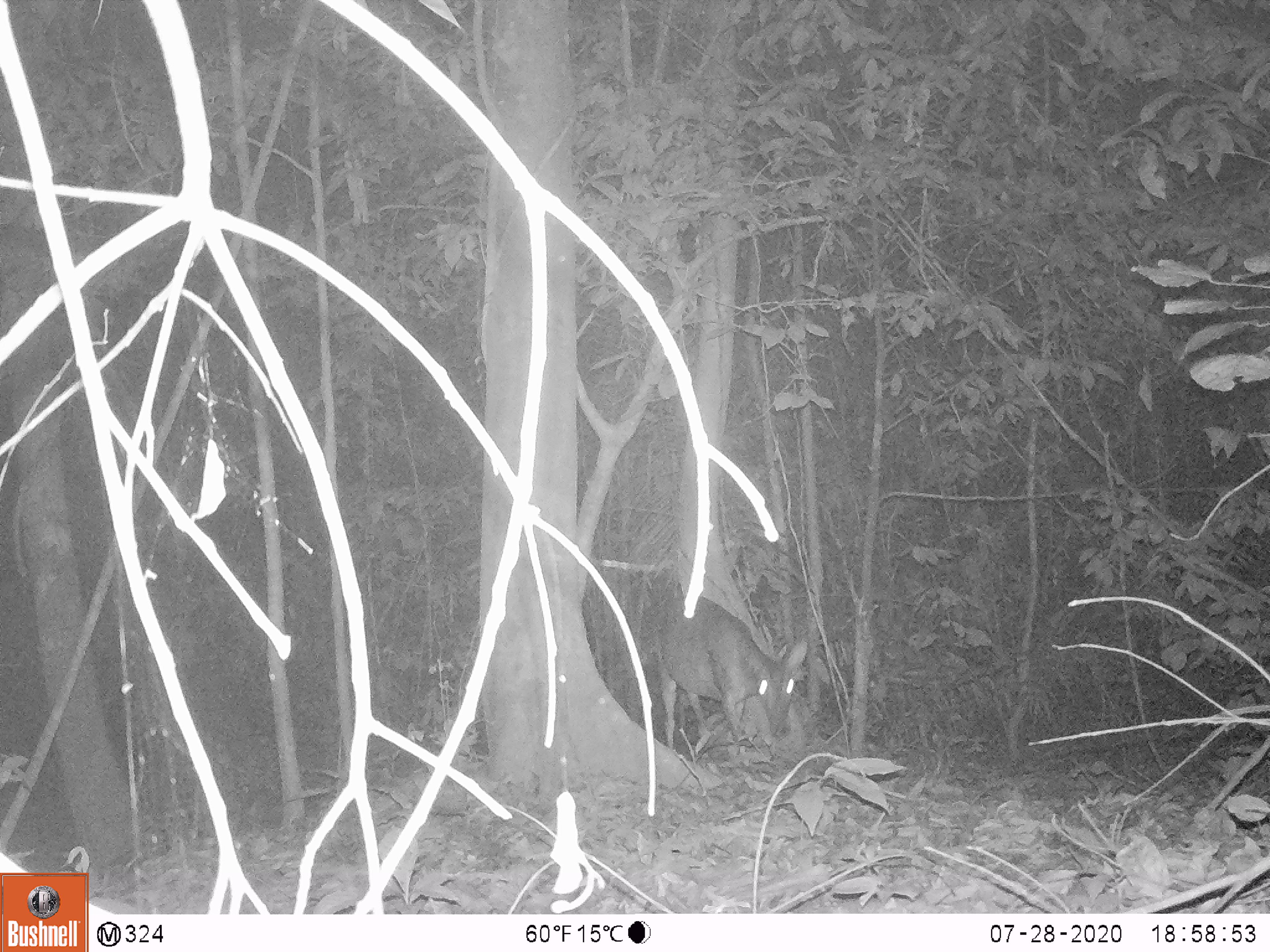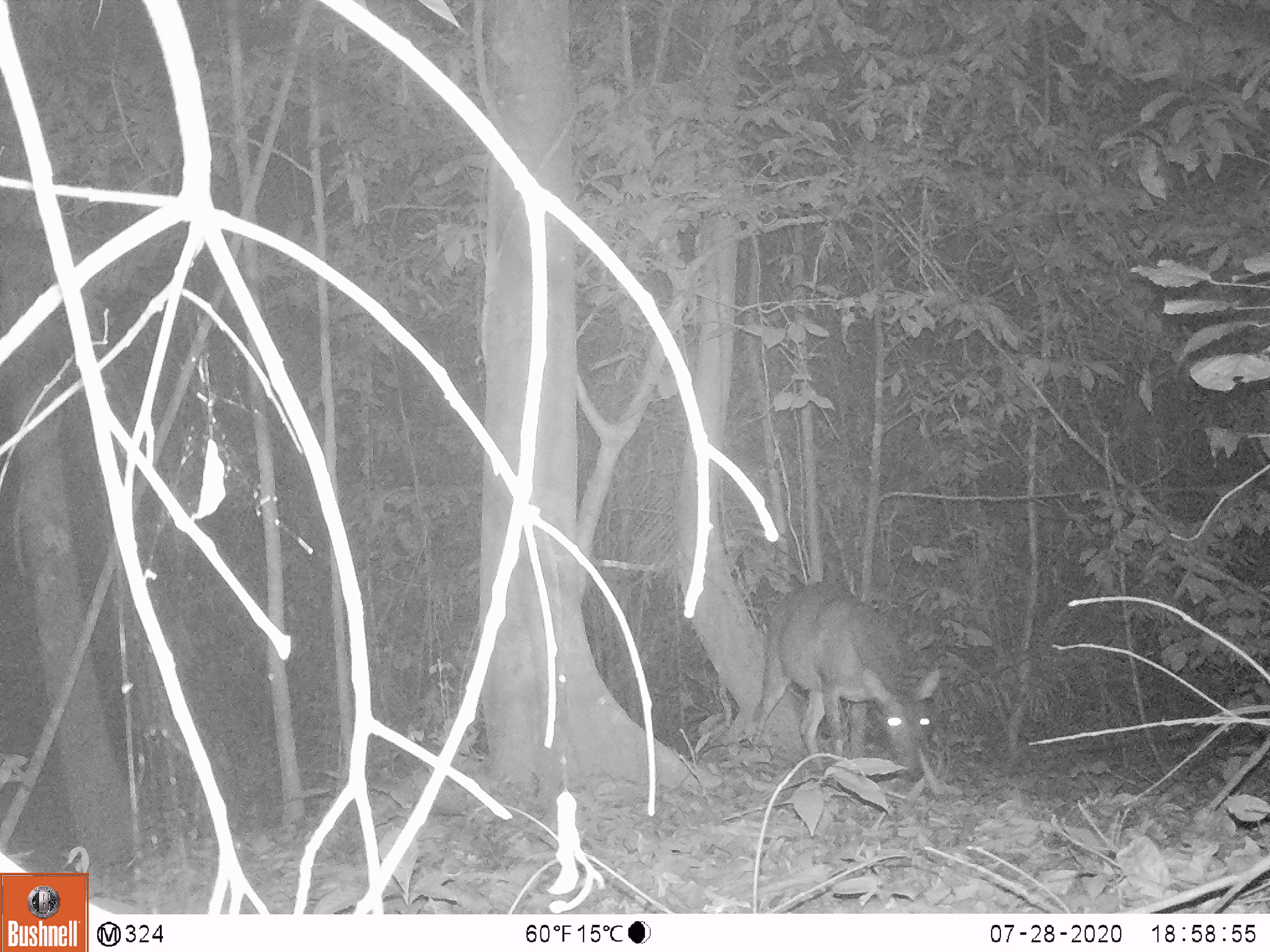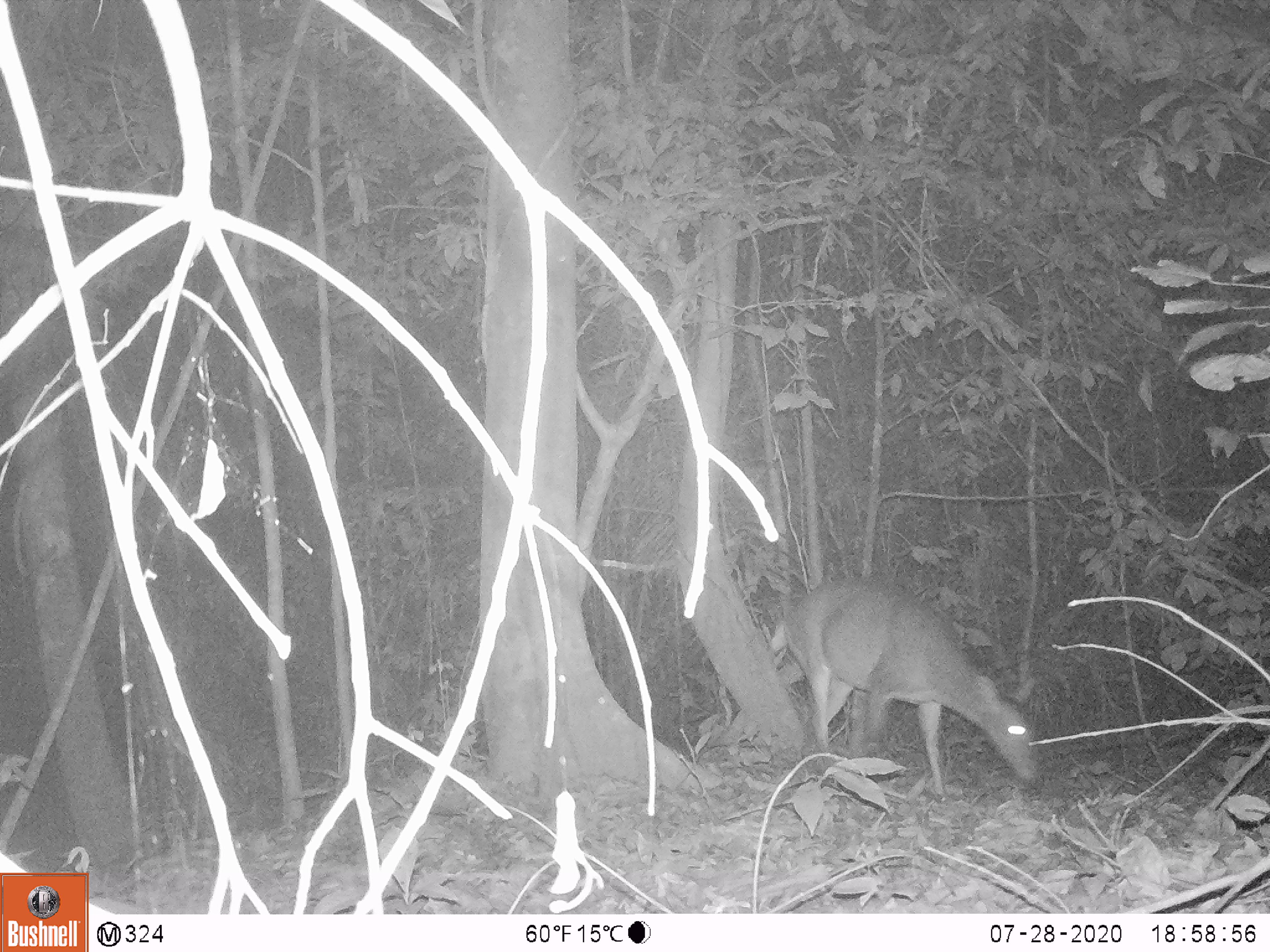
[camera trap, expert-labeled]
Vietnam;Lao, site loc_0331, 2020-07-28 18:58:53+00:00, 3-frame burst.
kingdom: Animalia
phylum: Chordata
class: Mammalia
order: Artiodactyla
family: Cervidae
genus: Muntiacus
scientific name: Muntiacus vuquangensis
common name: large-antlered muntjac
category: large antlered muntjac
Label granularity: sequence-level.